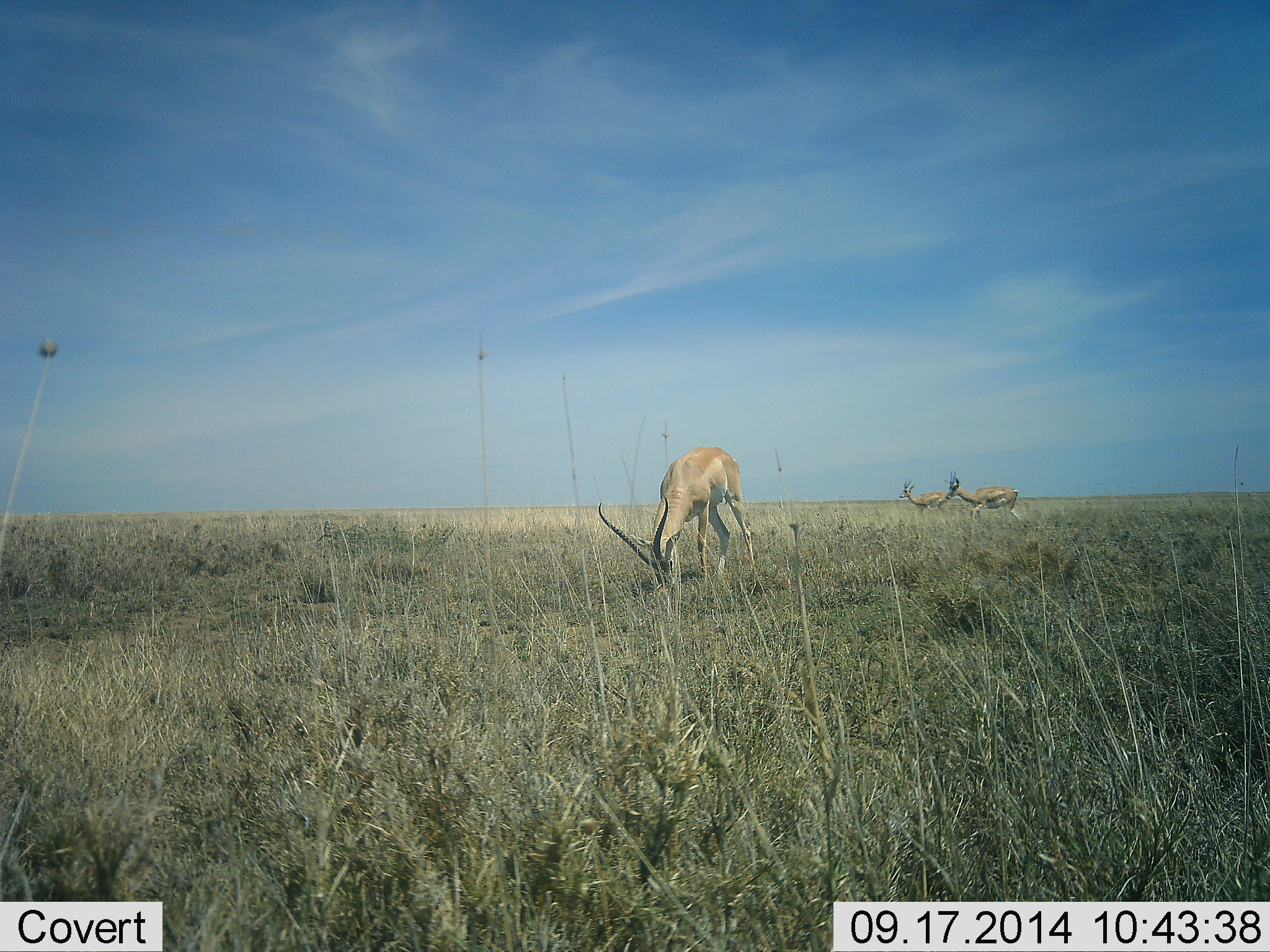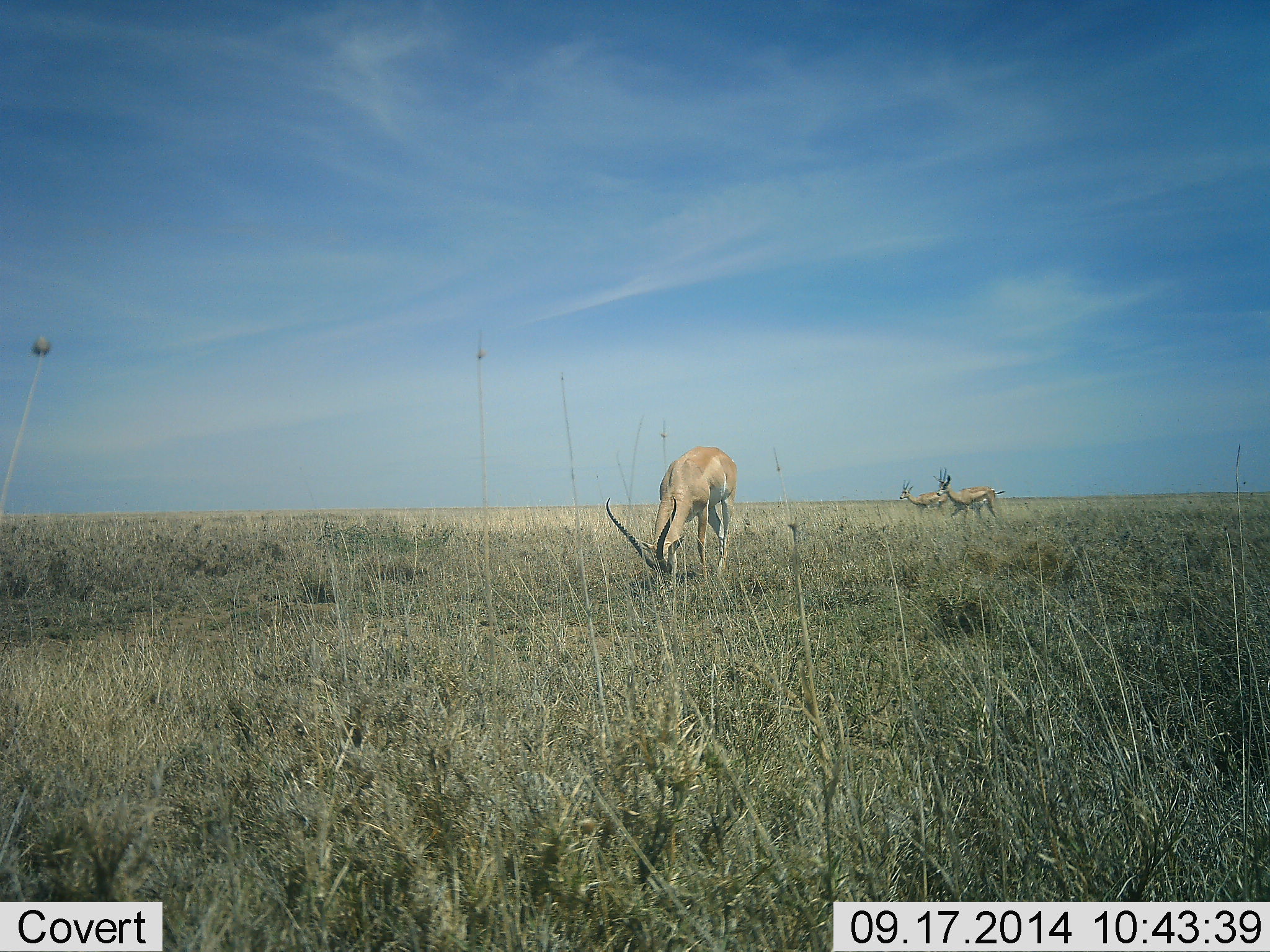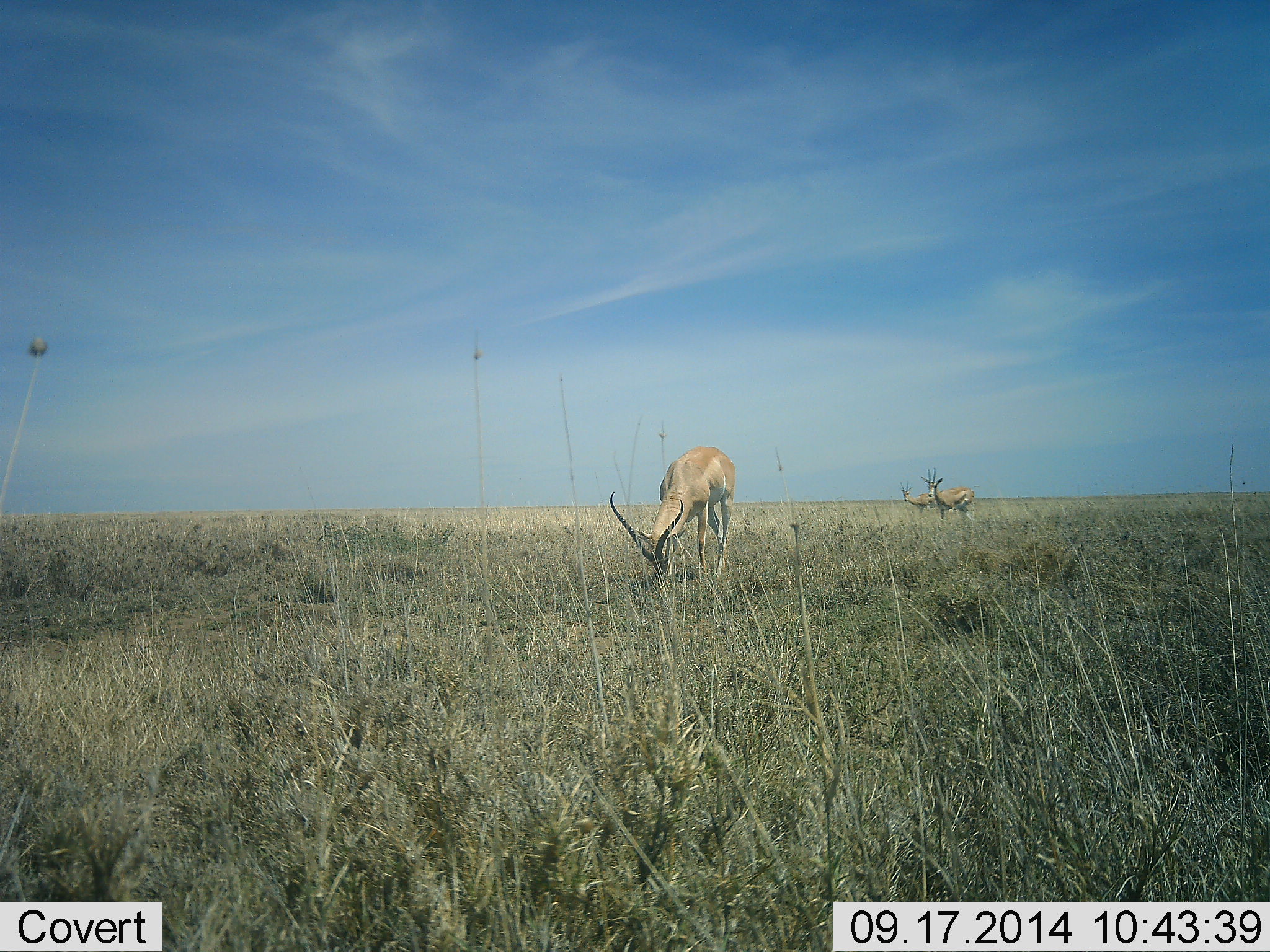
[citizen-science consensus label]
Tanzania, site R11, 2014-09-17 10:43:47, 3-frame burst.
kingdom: Animalia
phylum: Chordata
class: Mammalia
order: Artiodactyla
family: Bovidae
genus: Aepyceros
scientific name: Aepyceros melampus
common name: impala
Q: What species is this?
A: Impala (Aepyceros melampus).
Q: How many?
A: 3.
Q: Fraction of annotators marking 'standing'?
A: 42%.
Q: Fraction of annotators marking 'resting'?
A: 0%.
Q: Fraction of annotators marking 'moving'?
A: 42%.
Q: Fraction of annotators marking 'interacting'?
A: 0%.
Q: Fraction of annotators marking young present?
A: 0%.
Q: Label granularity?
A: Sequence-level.